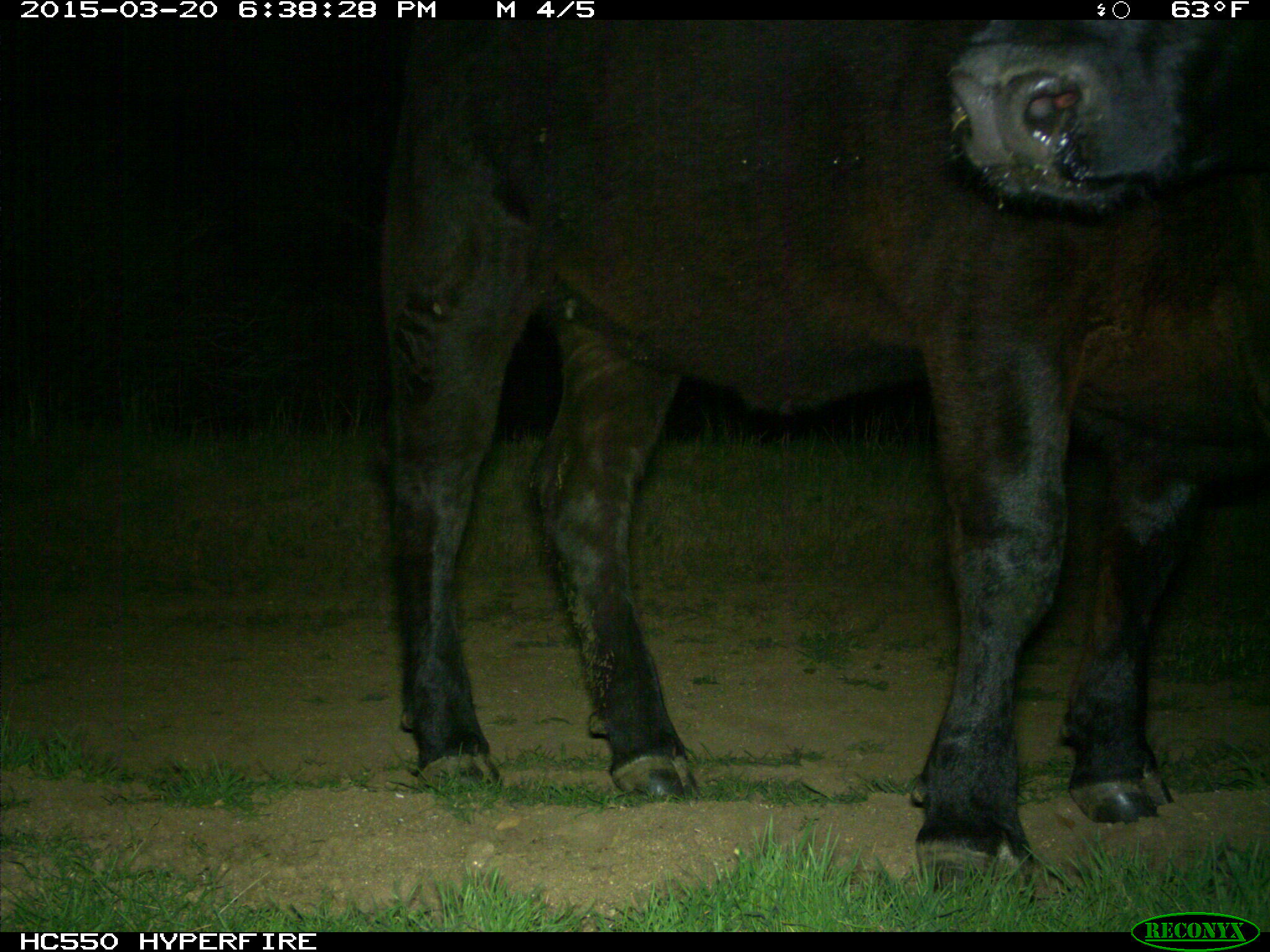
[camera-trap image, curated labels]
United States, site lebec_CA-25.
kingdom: Animalia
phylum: Chordata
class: Mammalia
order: Artiodactyla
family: Bovidae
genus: Bos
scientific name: Bos taurus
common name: domestic cow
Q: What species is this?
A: Bos taurus (domestic cow).